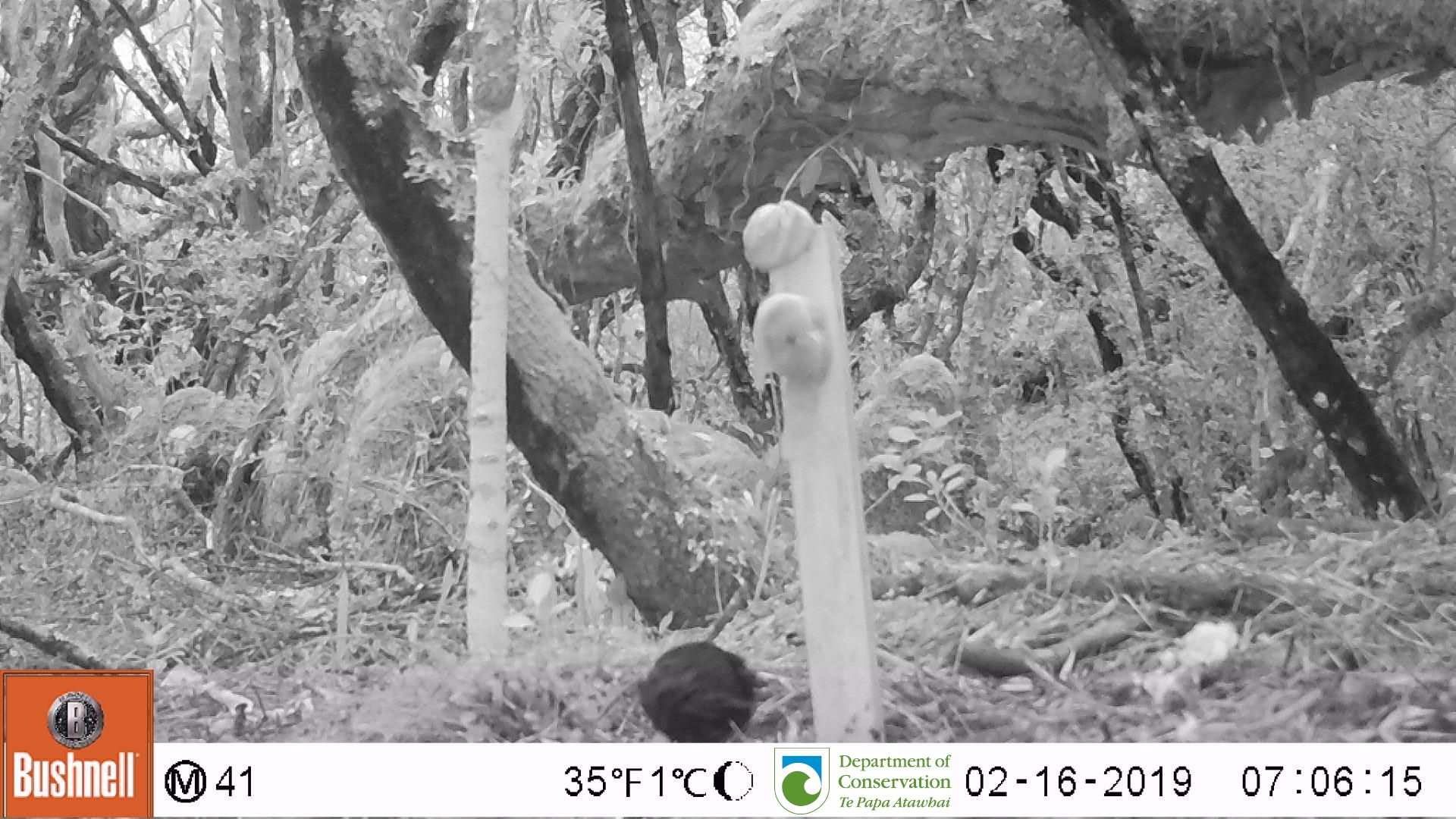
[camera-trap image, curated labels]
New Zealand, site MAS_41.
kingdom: Animalia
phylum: Chordata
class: Aves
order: Passeriformes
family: Turdidae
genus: Turdus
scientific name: Turdus merula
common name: eurasian blackbird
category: blackbird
Blackbird (eurasian blackbird) (Turdus merula).